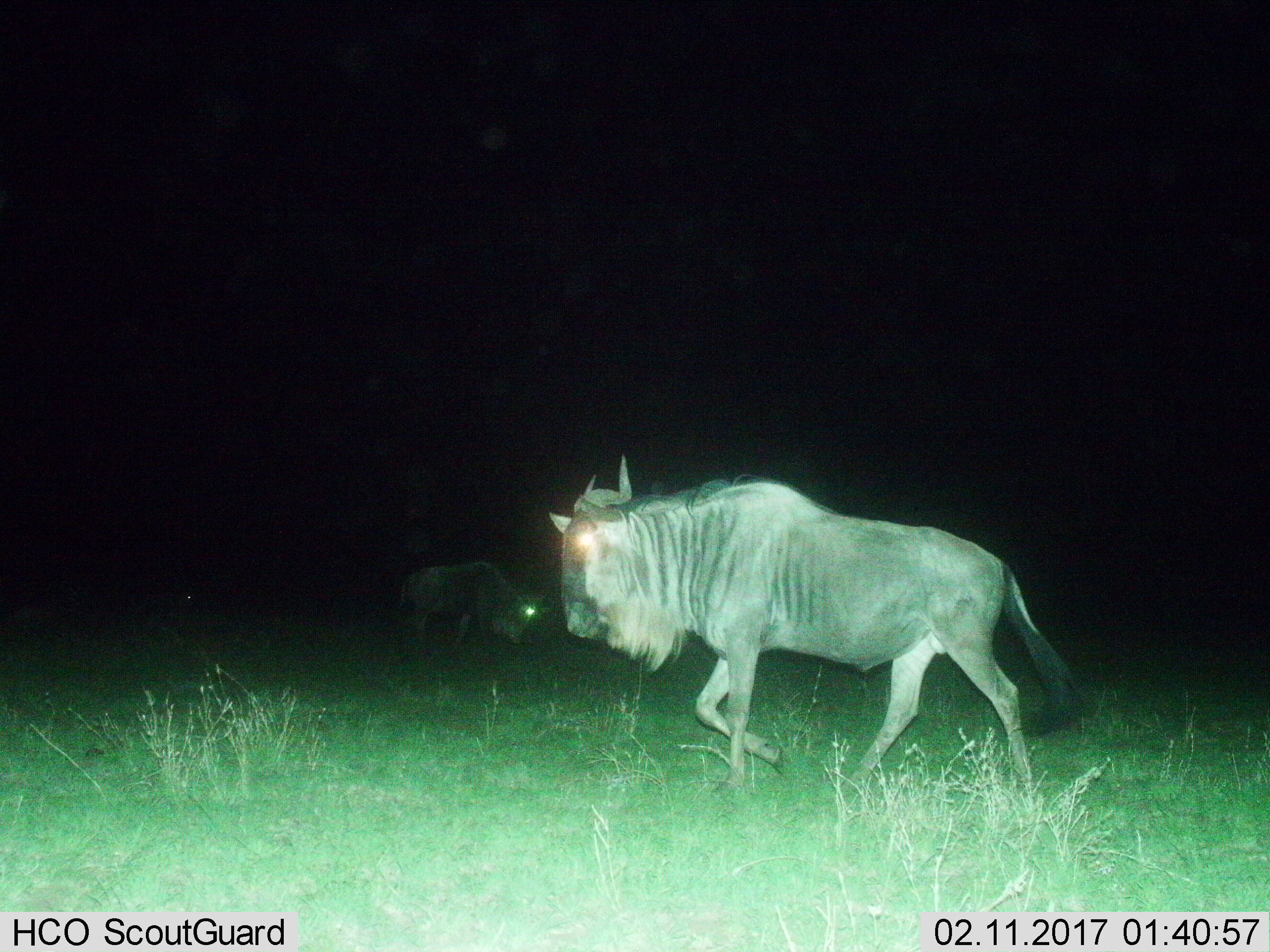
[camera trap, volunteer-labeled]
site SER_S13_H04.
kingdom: Animalia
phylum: Chordata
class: Mammalia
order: Artiodactyla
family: Bovidae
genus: Connochaetes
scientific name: Connochaetes taurinus taurinus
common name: blue wildebeest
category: wildebeestblue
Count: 2.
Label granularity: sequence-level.